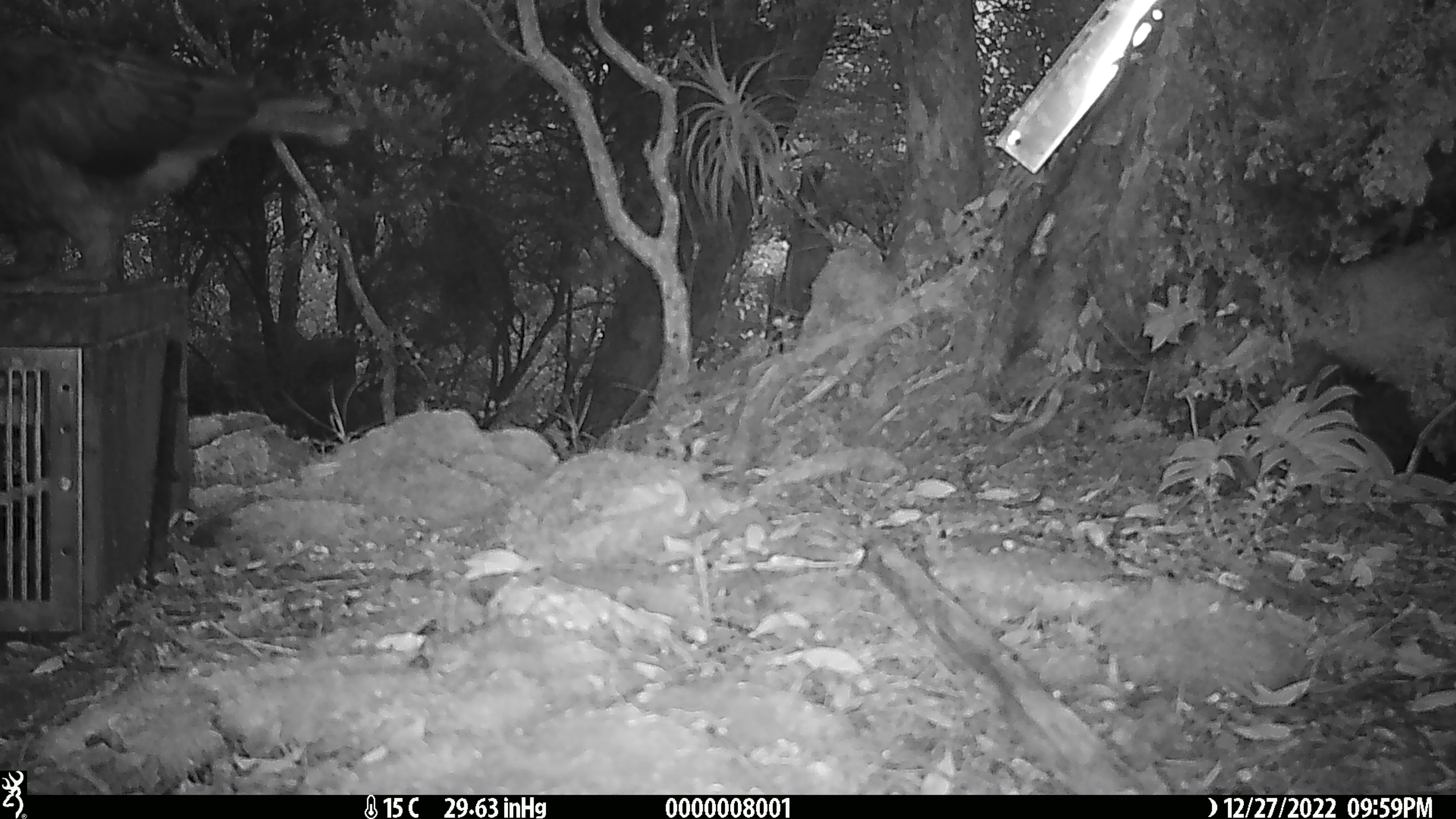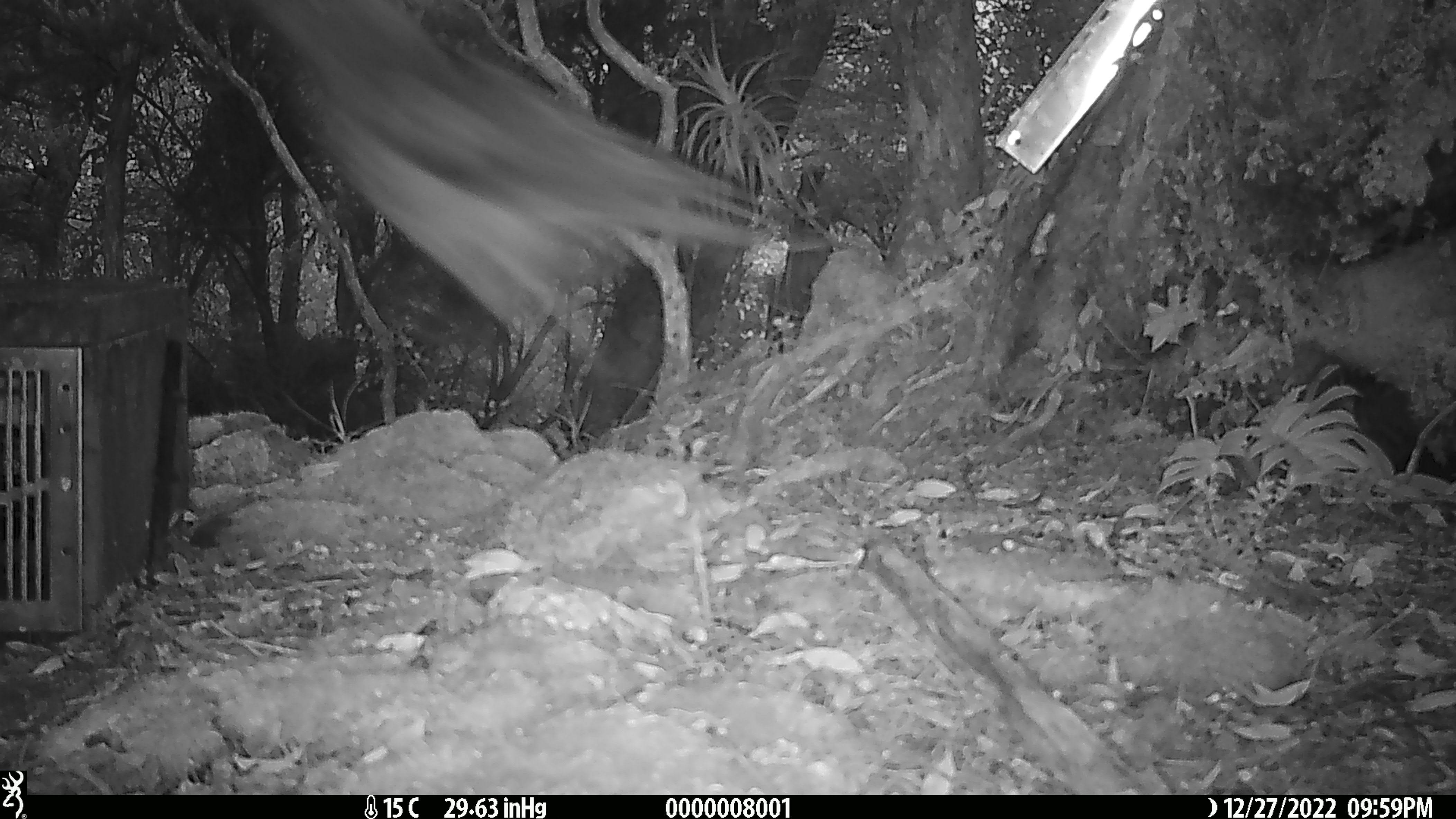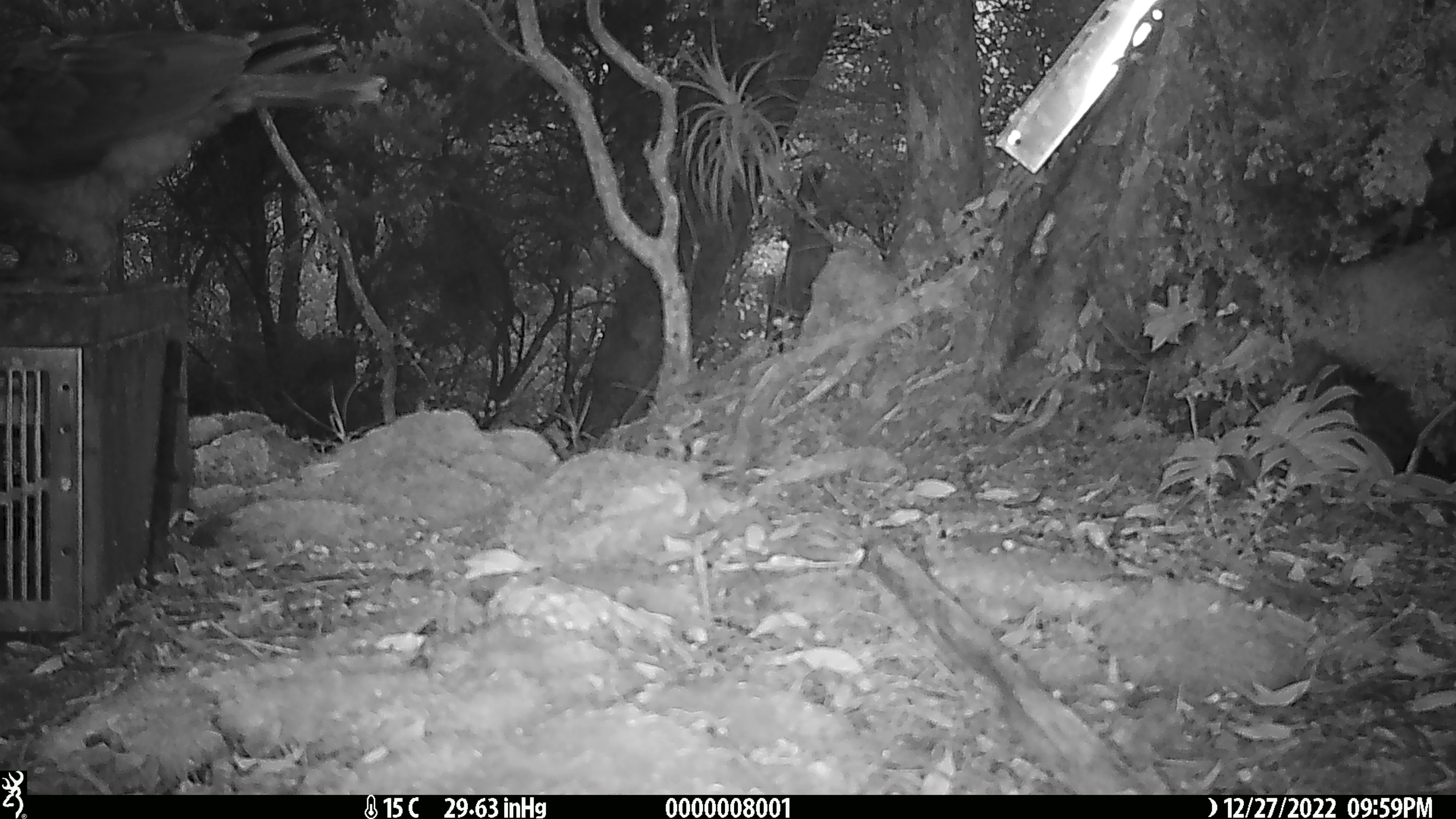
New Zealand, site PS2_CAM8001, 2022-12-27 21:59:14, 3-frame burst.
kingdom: Animalia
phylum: Chordata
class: Aves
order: Psittaciformes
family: Strigopidae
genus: Nestor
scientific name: Nestor notabilis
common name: kea